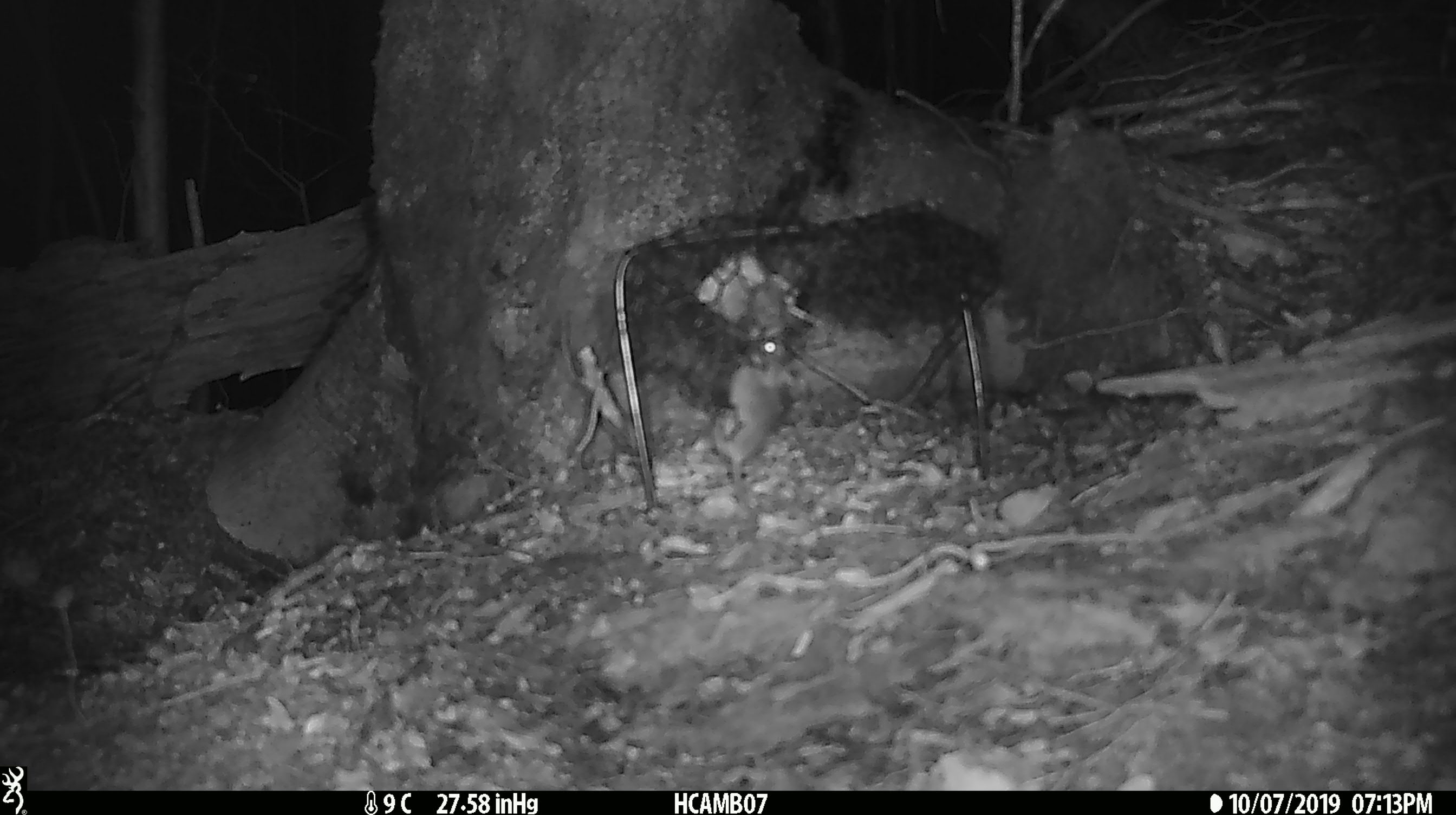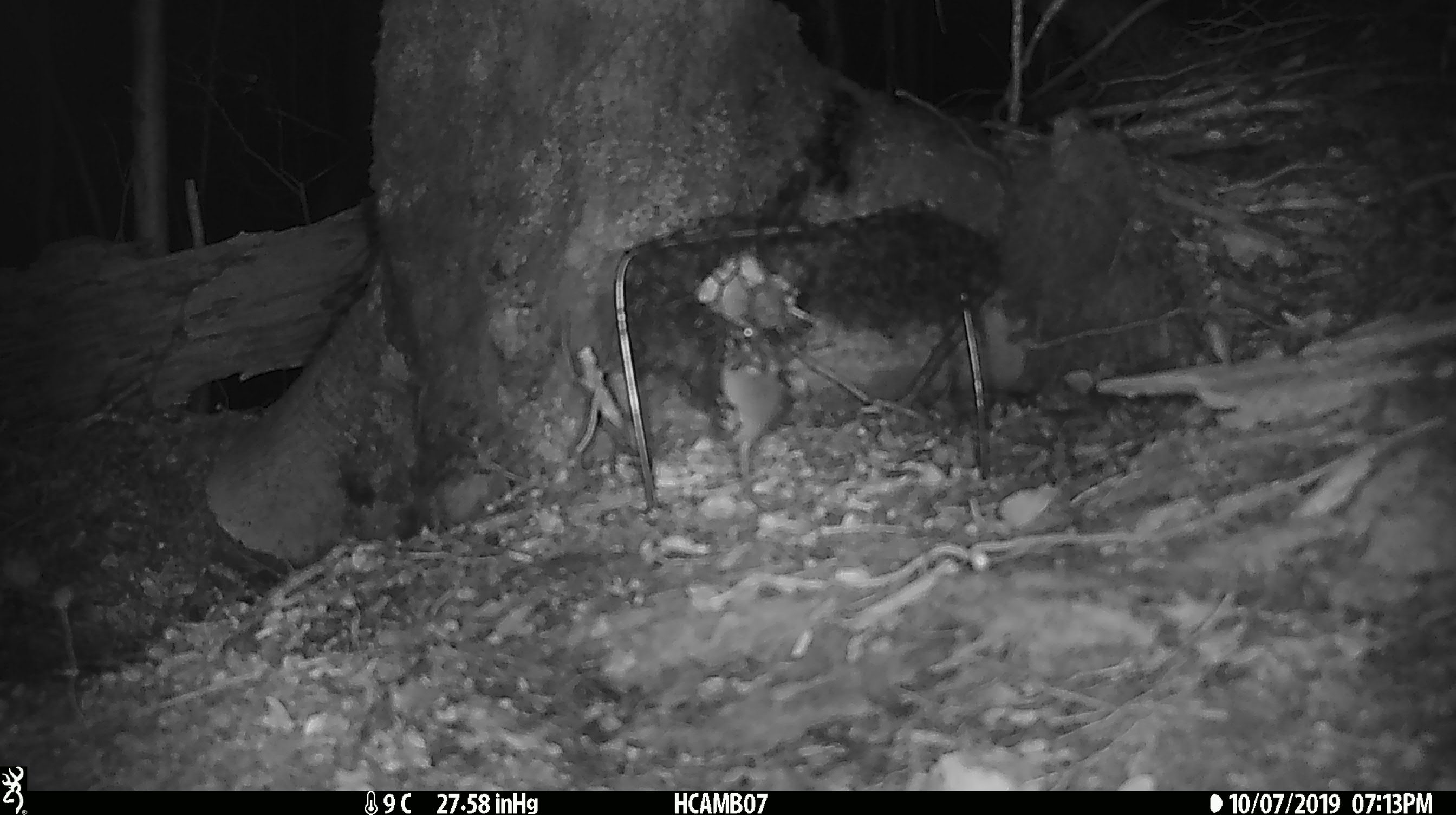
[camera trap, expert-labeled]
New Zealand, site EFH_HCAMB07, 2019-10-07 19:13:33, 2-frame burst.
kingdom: Animalia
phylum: Chordata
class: Mammalia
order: Rodentia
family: Muridae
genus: Mus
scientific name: Mus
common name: mouse